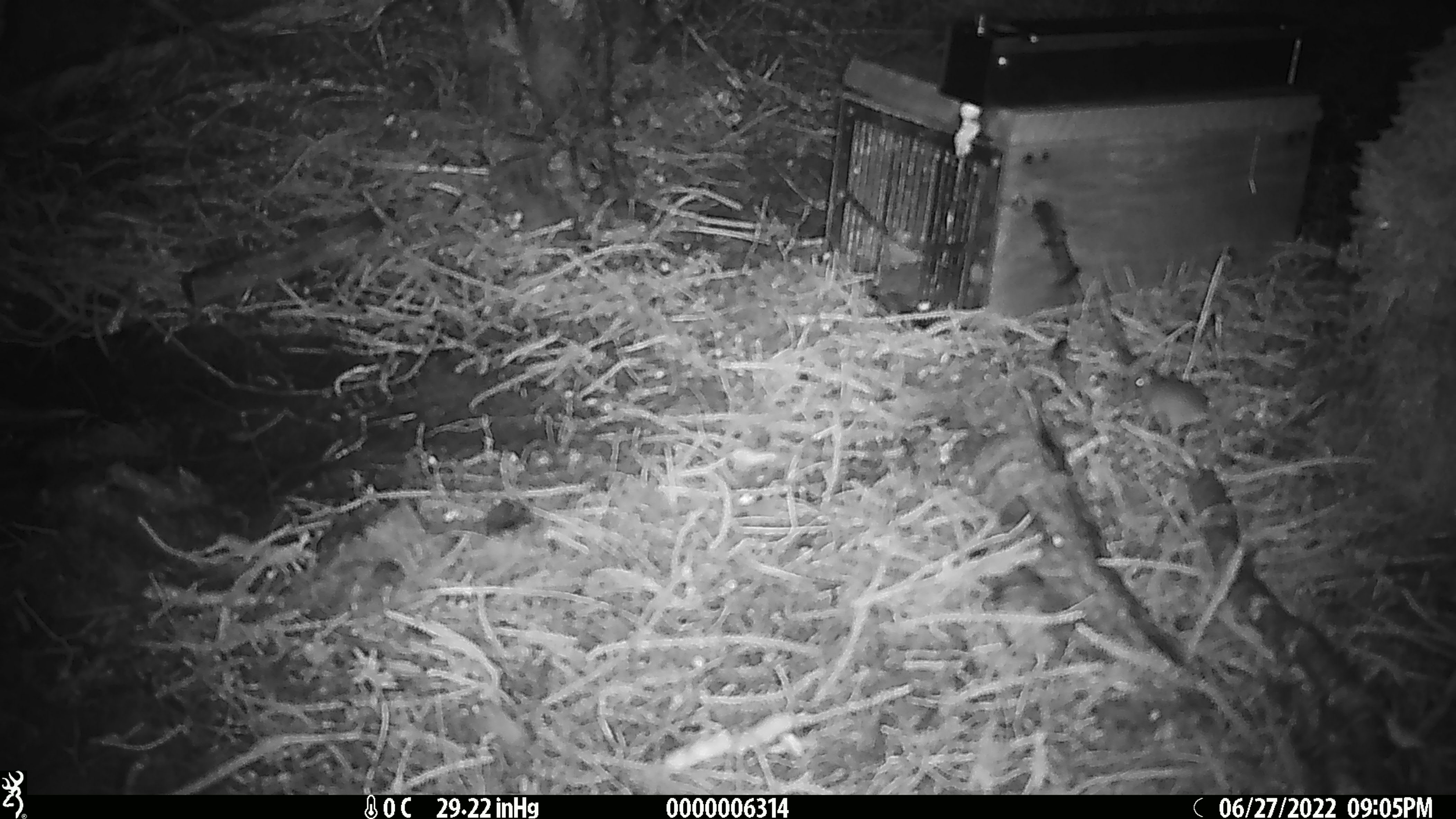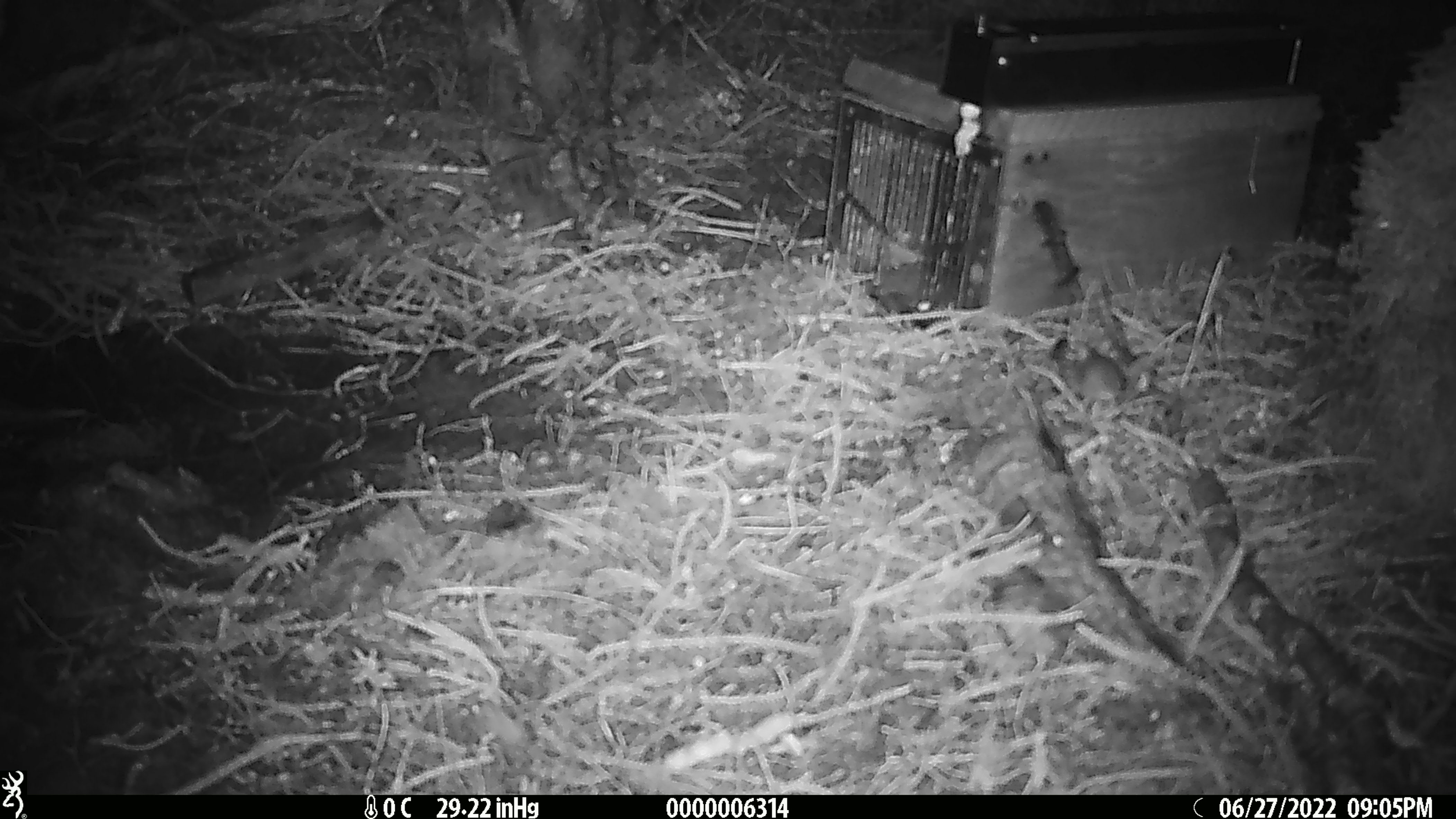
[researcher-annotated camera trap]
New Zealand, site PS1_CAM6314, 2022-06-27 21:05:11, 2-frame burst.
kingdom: Animalia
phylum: Chordata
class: Mammalia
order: Rodentia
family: Muridae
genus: Mus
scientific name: Mus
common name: mouse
Mouse (Mus).